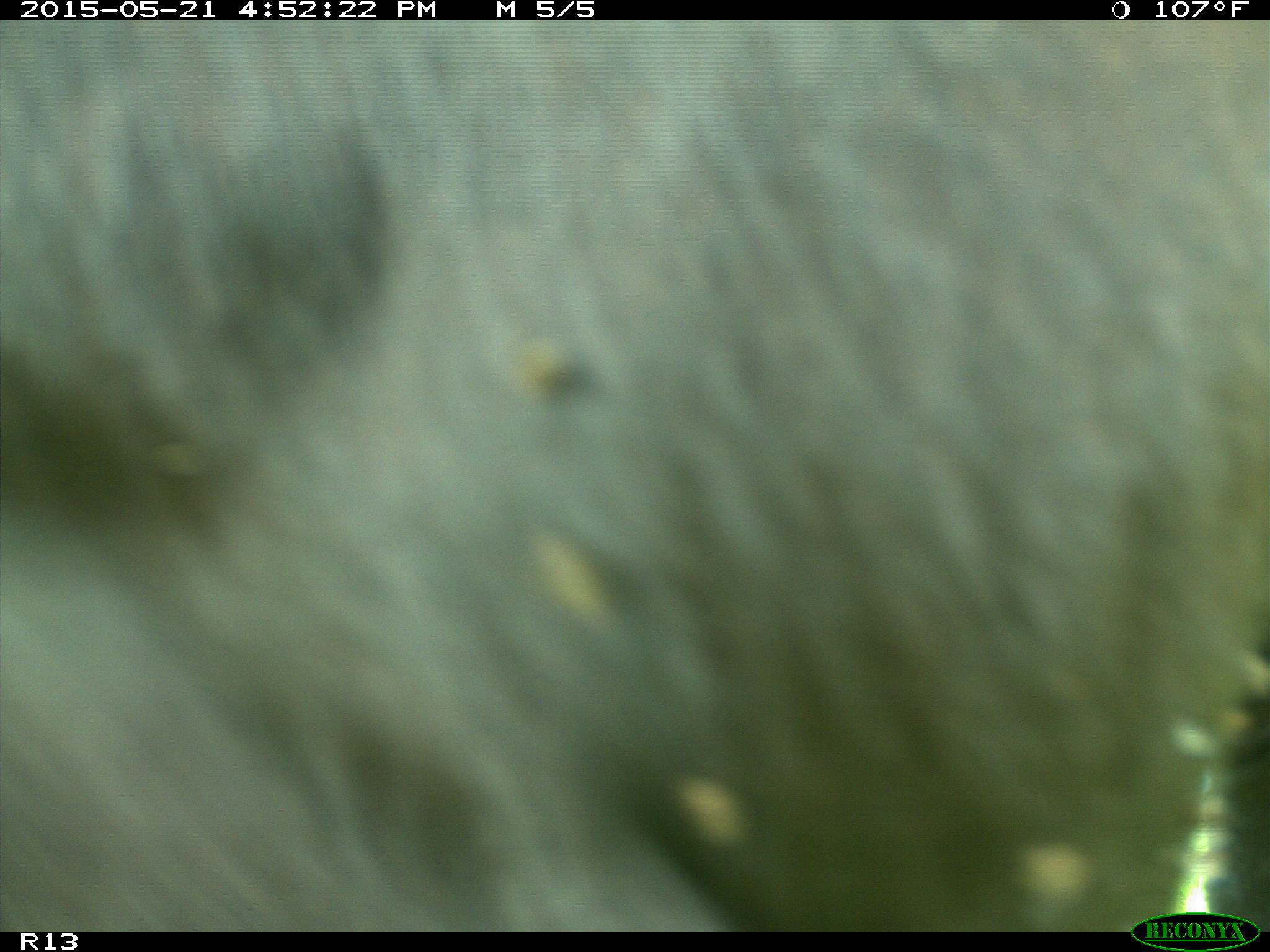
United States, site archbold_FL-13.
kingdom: Animalia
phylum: Chordata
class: Mammalia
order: Artiodactyla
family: Bovidae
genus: Bos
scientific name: Bos taurus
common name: domestic cow